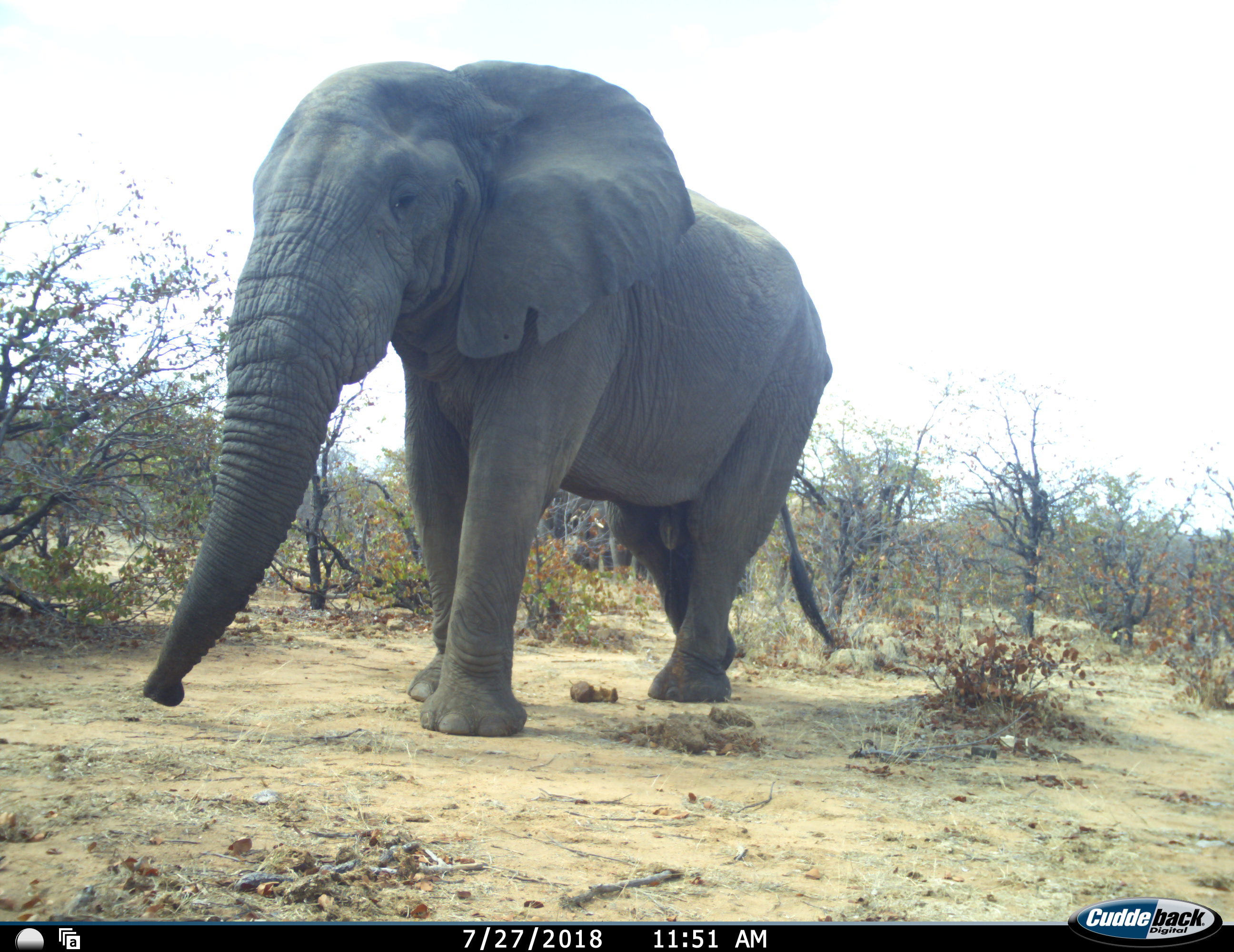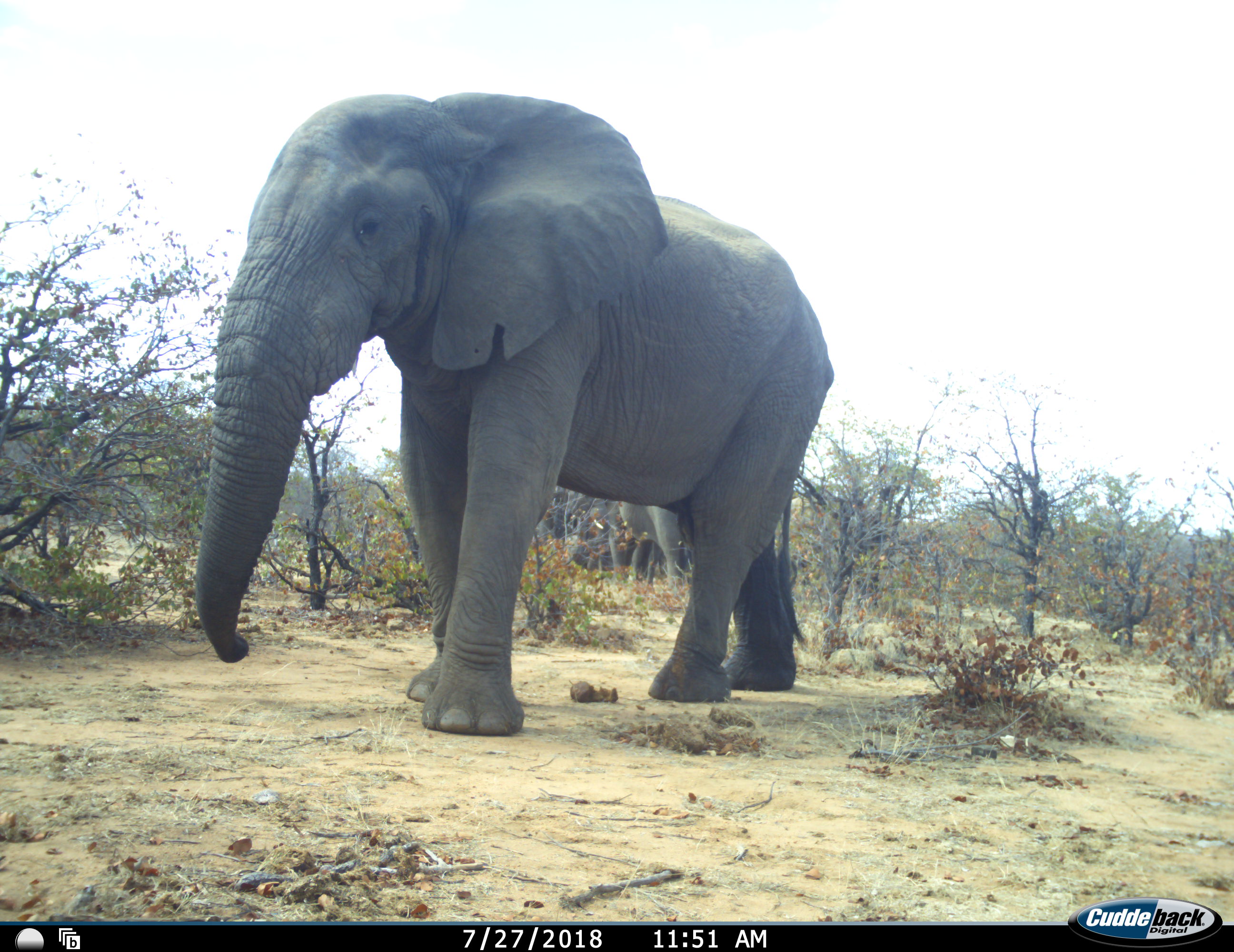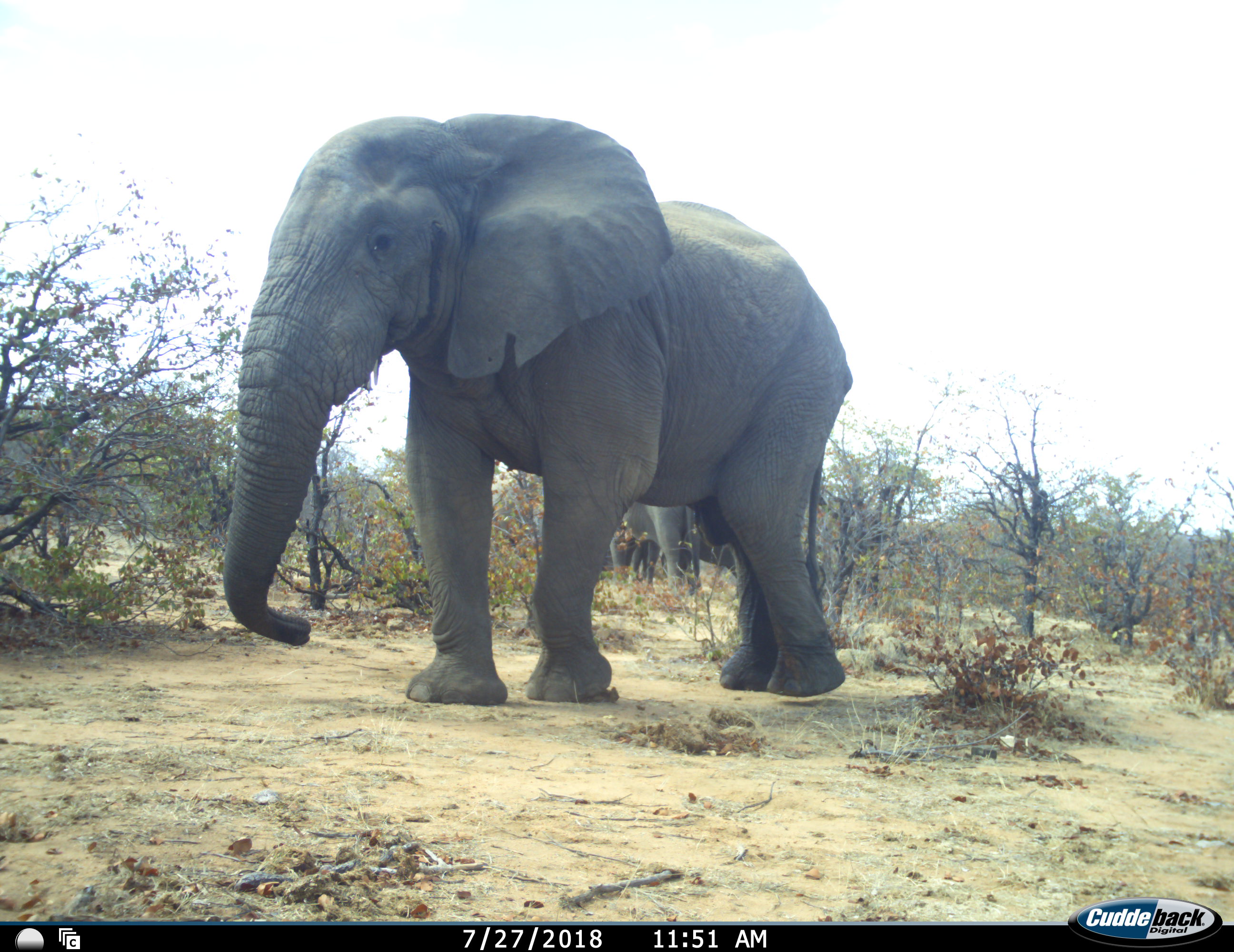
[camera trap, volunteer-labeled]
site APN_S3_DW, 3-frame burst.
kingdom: Animalia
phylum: Chordata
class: Mammalia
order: Proboscidea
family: Elephantidae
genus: Loxodonta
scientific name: Loxodonta africana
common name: african bush elephant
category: elephant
Elephant (african bush elephant) (Loxodonta africana), count 3. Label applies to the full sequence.